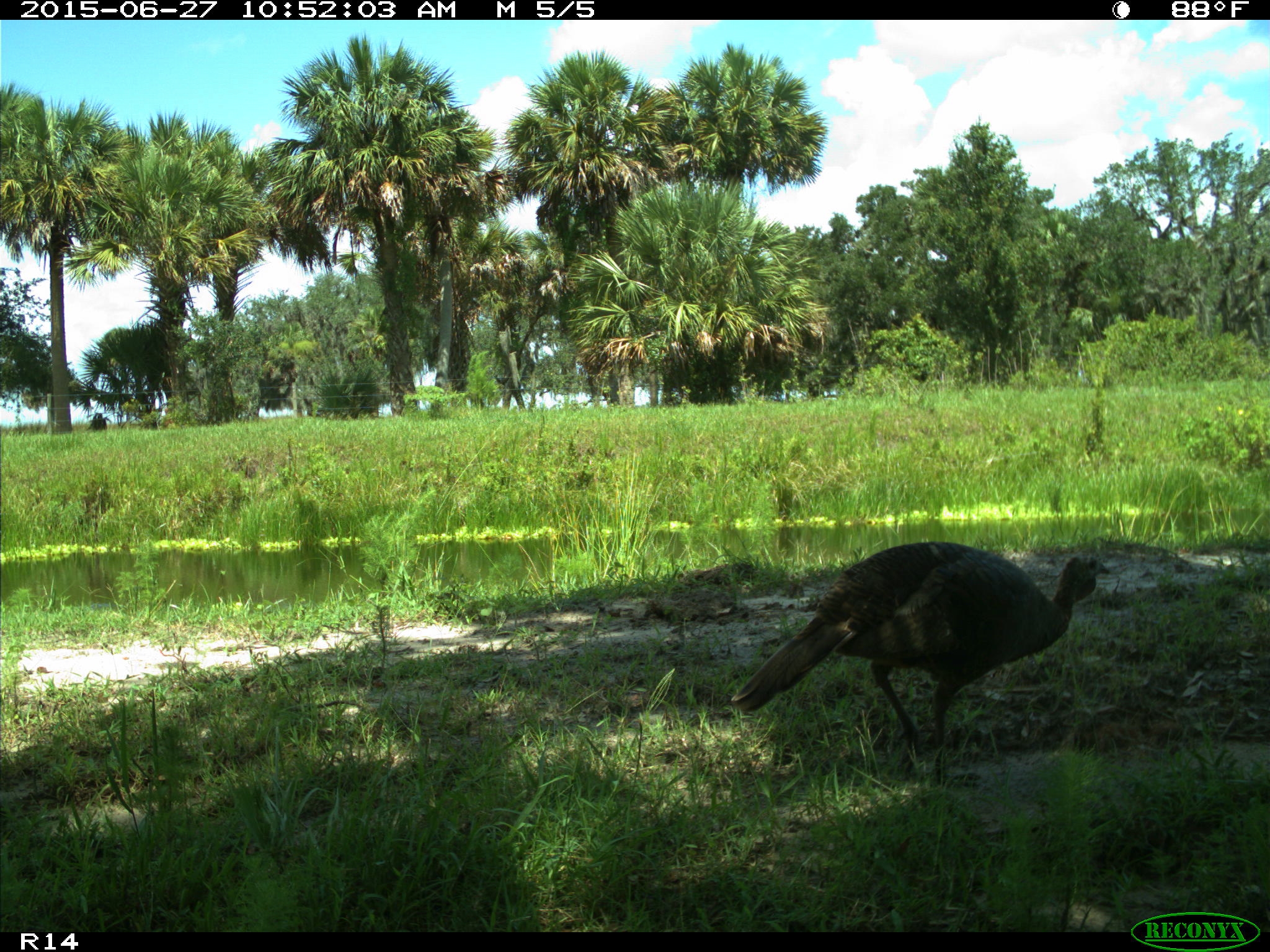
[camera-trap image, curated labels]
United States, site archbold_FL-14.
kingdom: Animalia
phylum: Chordata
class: Aves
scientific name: Aves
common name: birds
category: unidentified bird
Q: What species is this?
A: Unidentified bird (birds) (Aves).